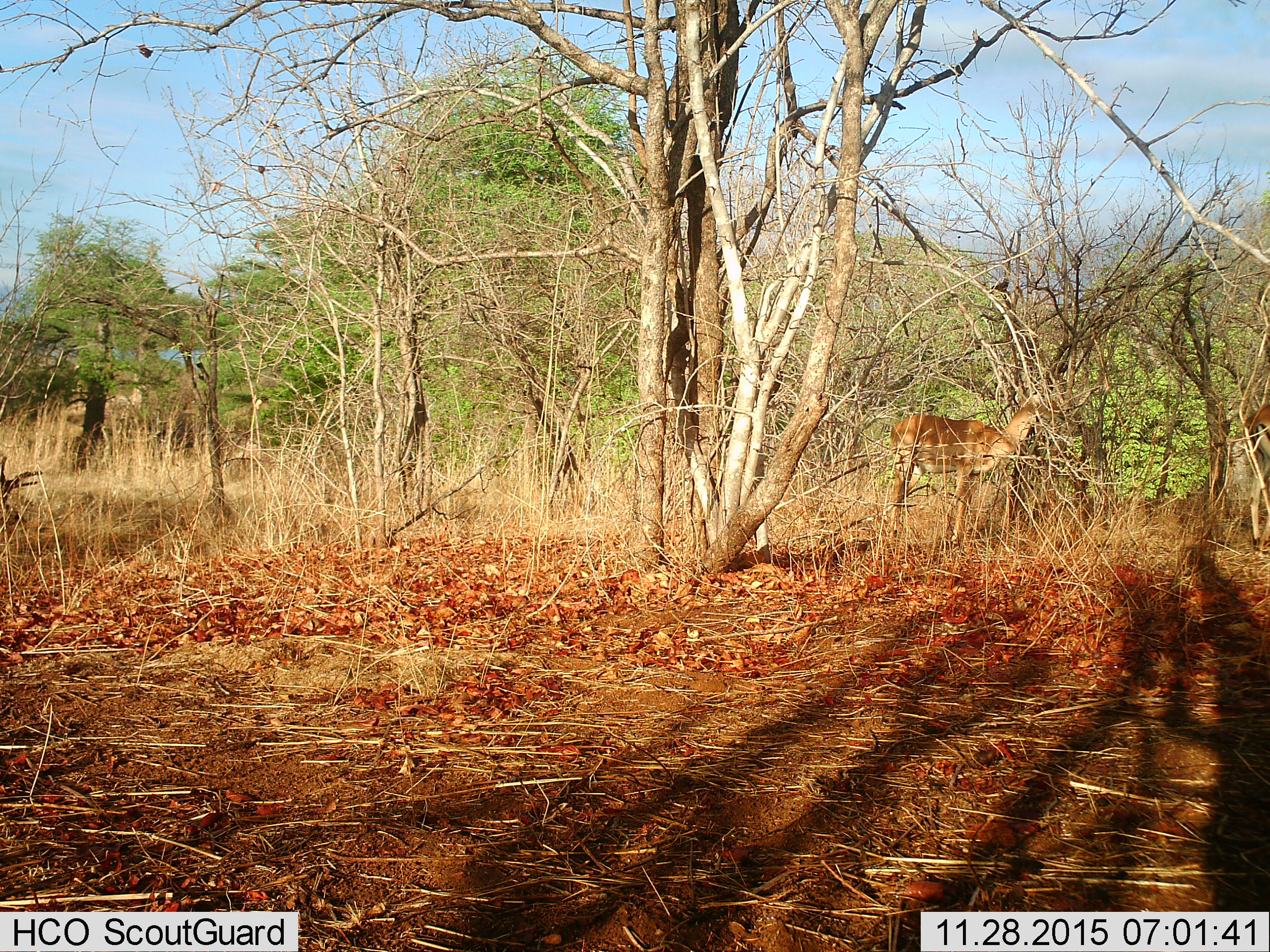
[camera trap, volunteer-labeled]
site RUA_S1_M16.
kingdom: Animalia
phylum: Chordata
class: Mammalia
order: Artiodactyla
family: Bovidae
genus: Aepyceros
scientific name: Aepyceros melampus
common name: impala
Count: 2.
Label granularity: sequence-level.